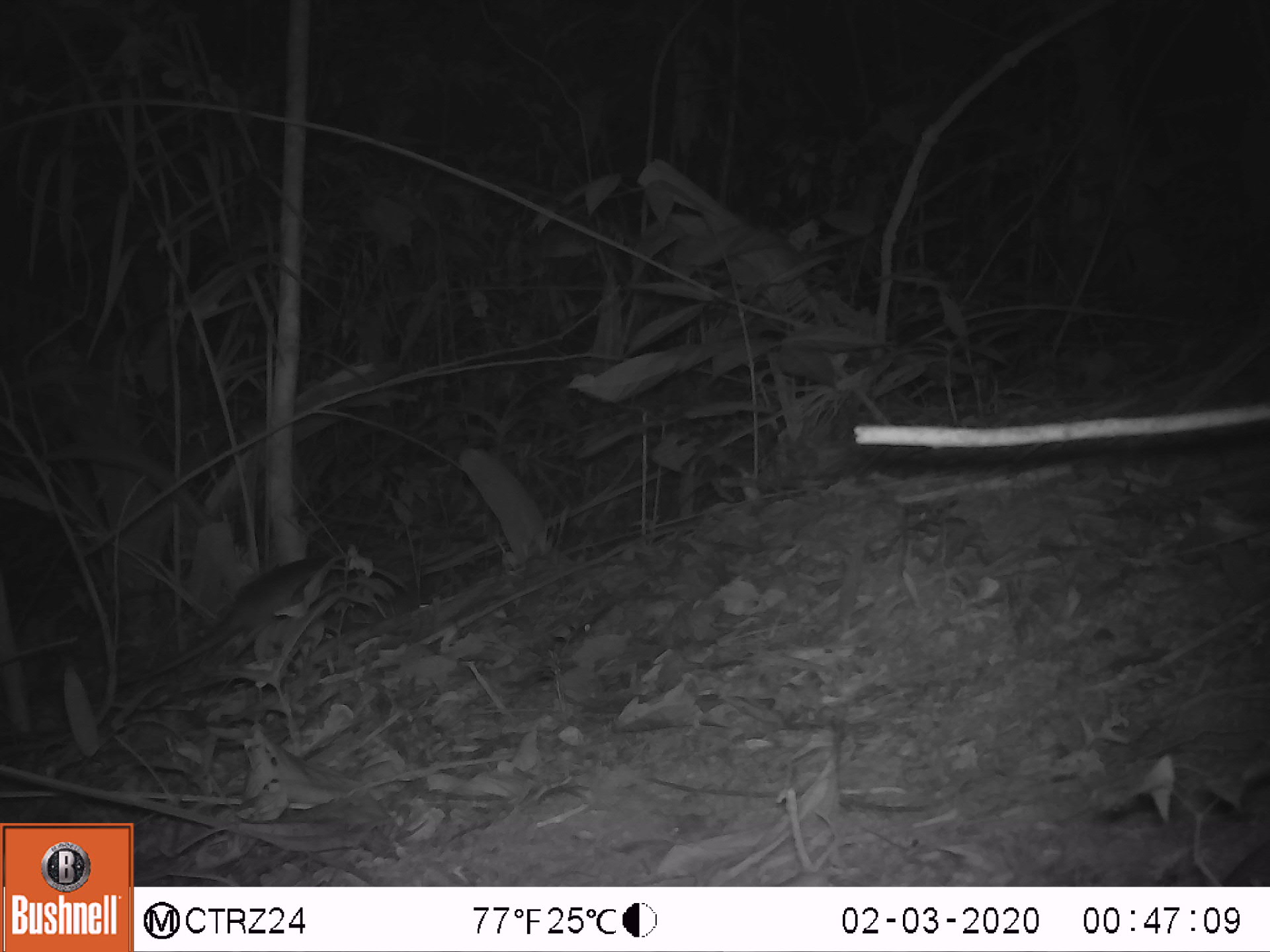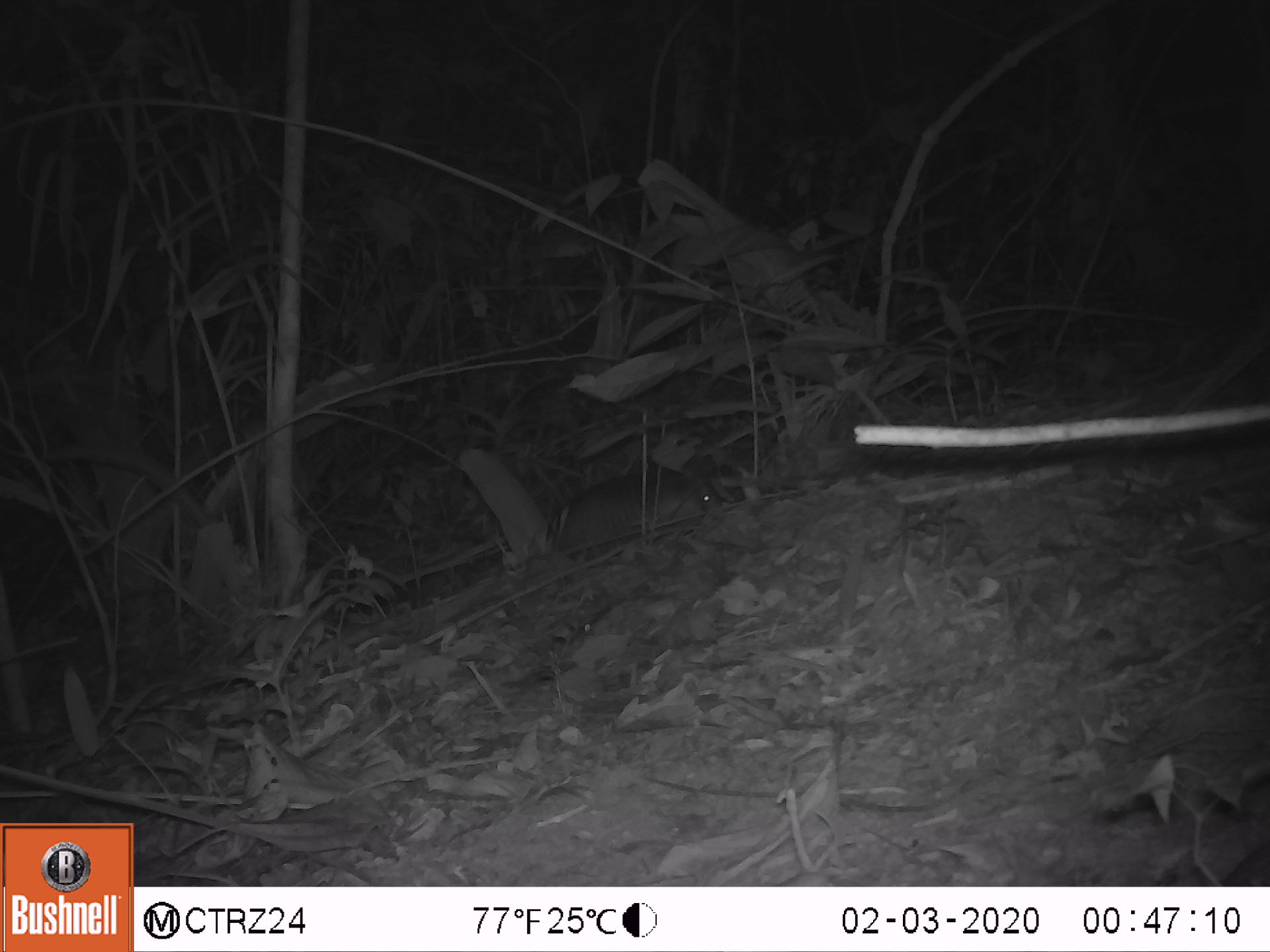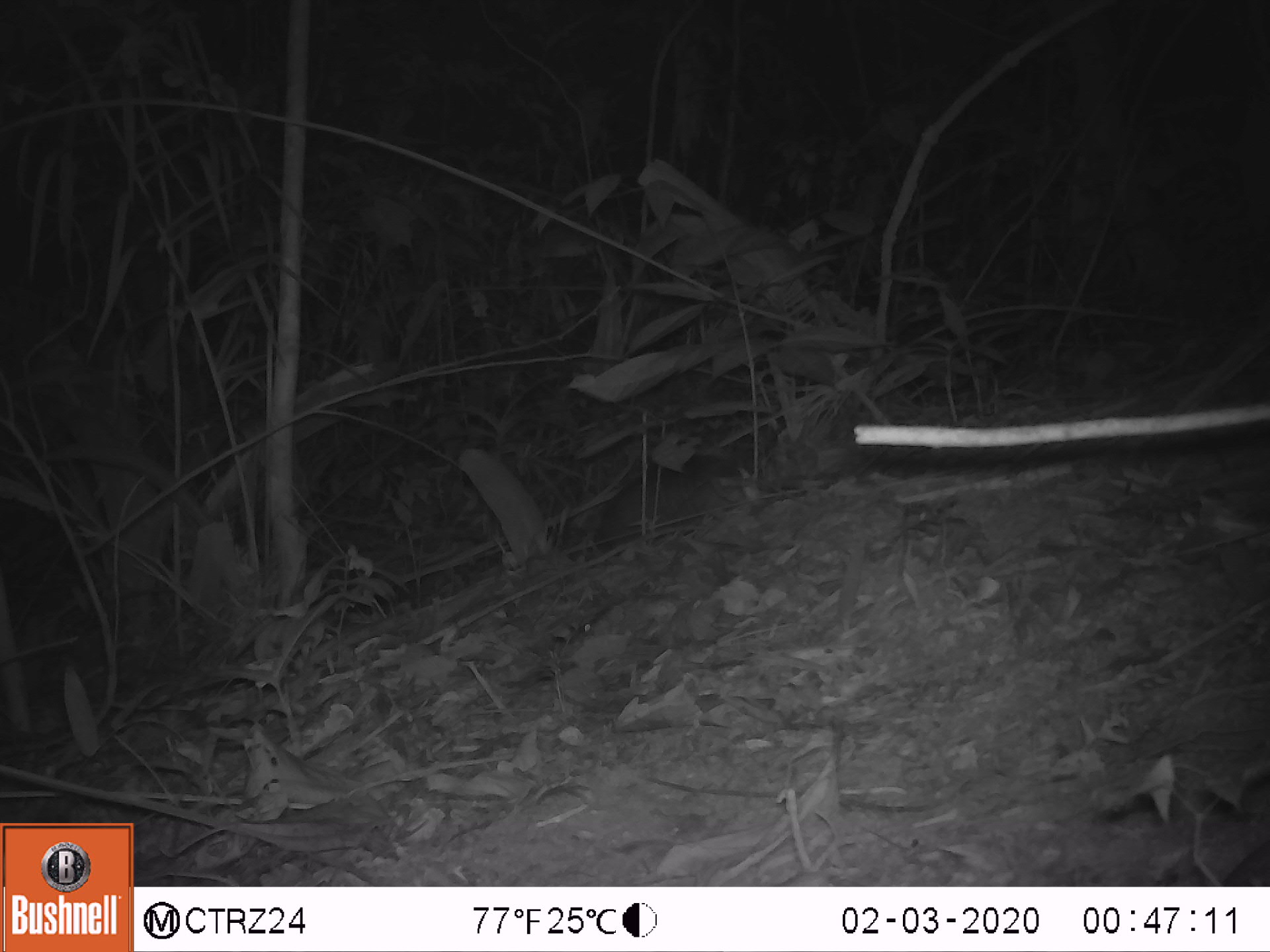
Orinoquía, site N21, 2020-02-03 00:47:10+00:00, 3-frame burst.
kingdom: Animalia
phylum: Chordata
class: Mammalia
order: Cingulata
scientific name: Cingulata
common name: armadillo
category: unknown armadillo